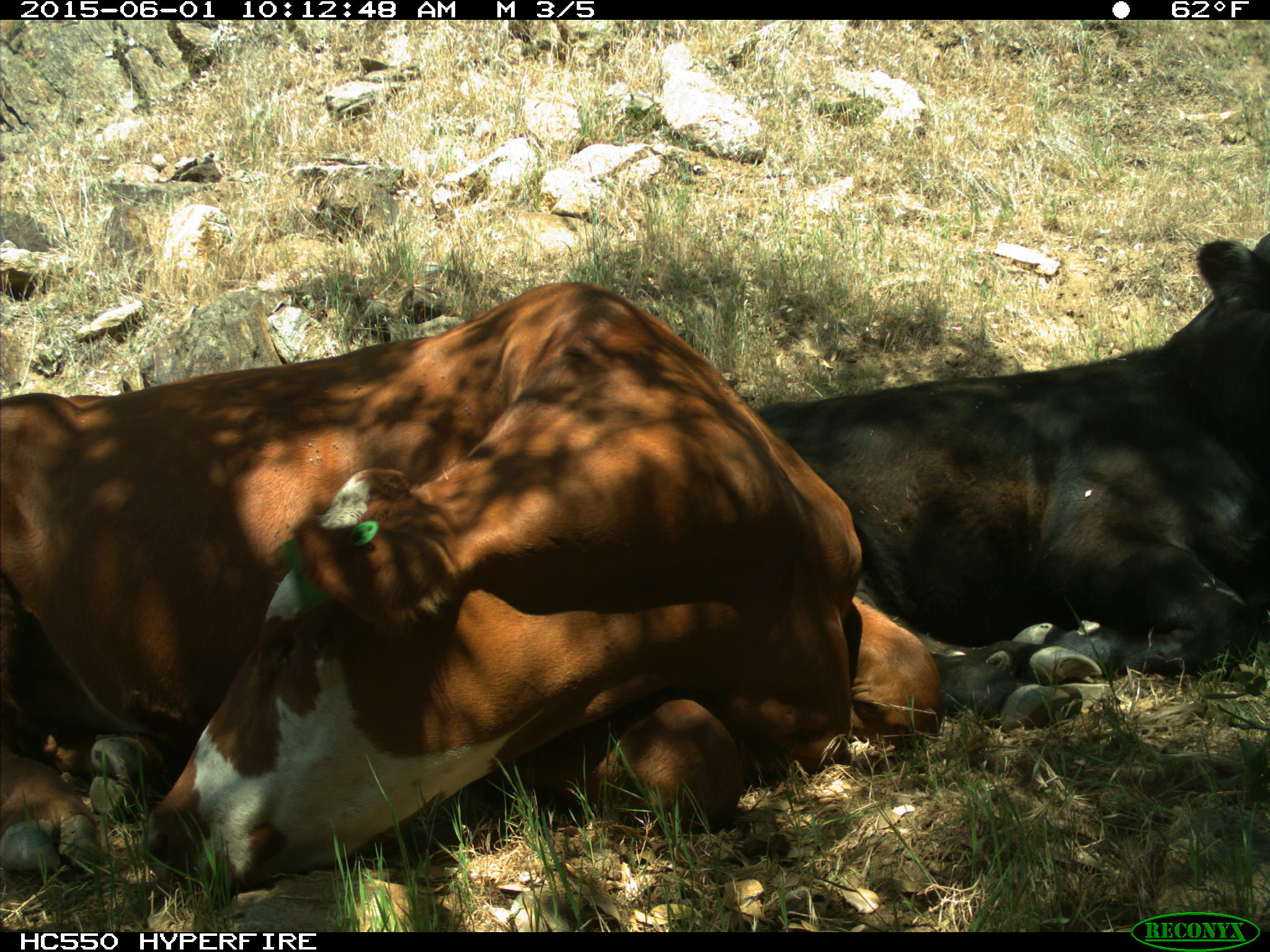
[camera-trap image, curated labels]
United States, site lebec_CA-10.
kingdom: Animalia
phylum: Chordata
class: Mammalia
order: Artiodactyla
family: Bovidae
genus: Bos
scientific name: Bos taurus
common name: domestic cow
Bos taurus (domestic cow).